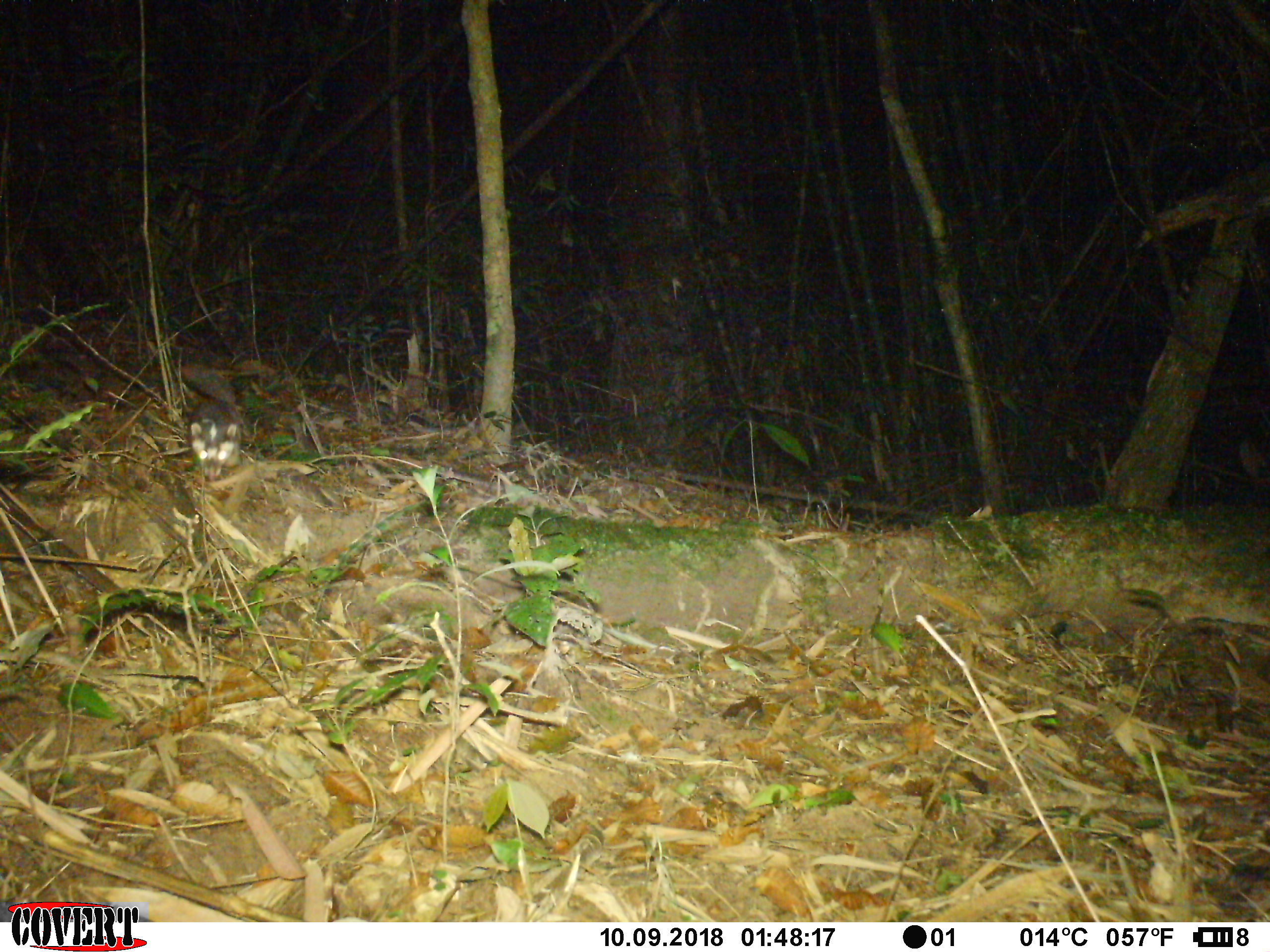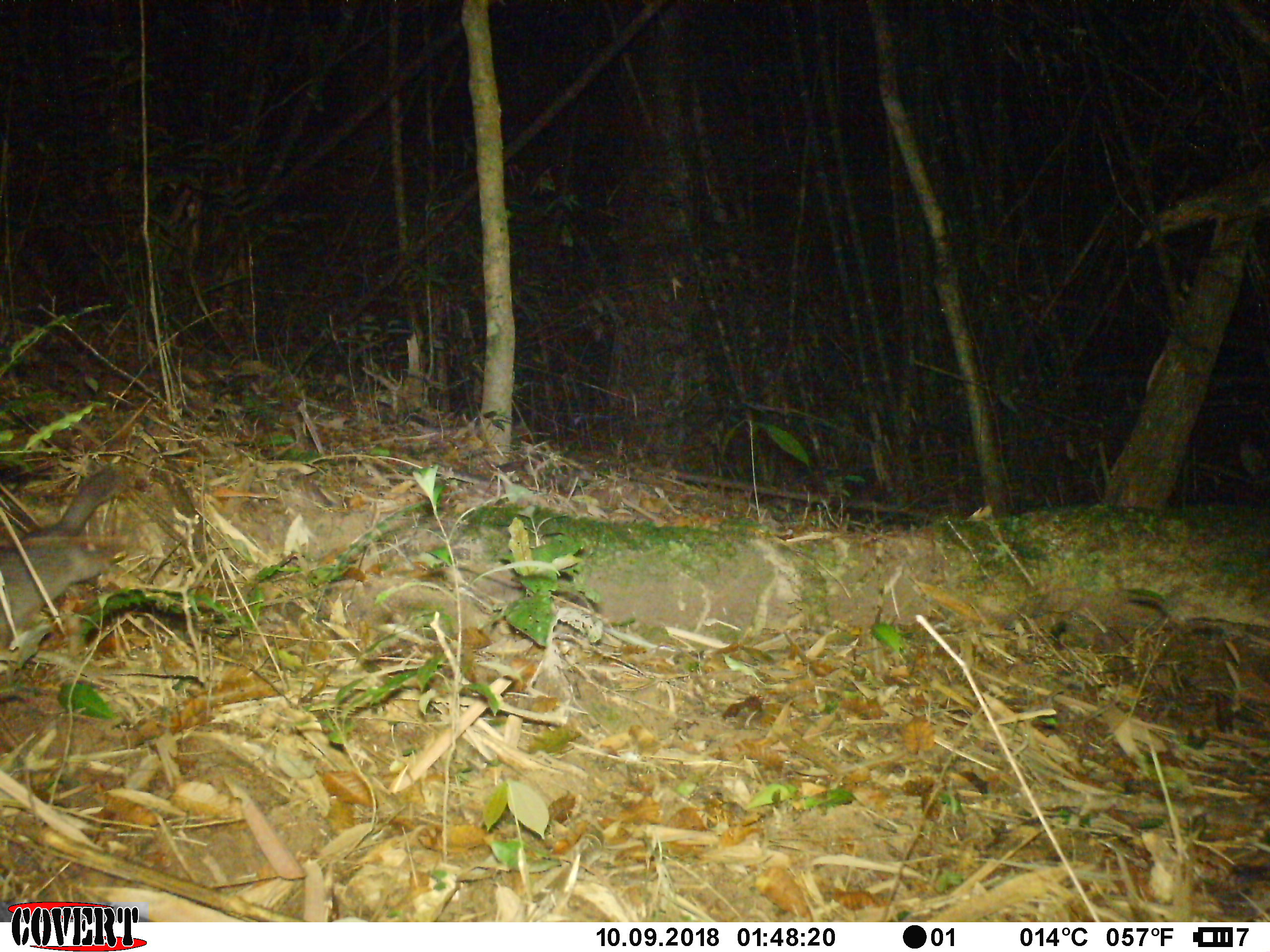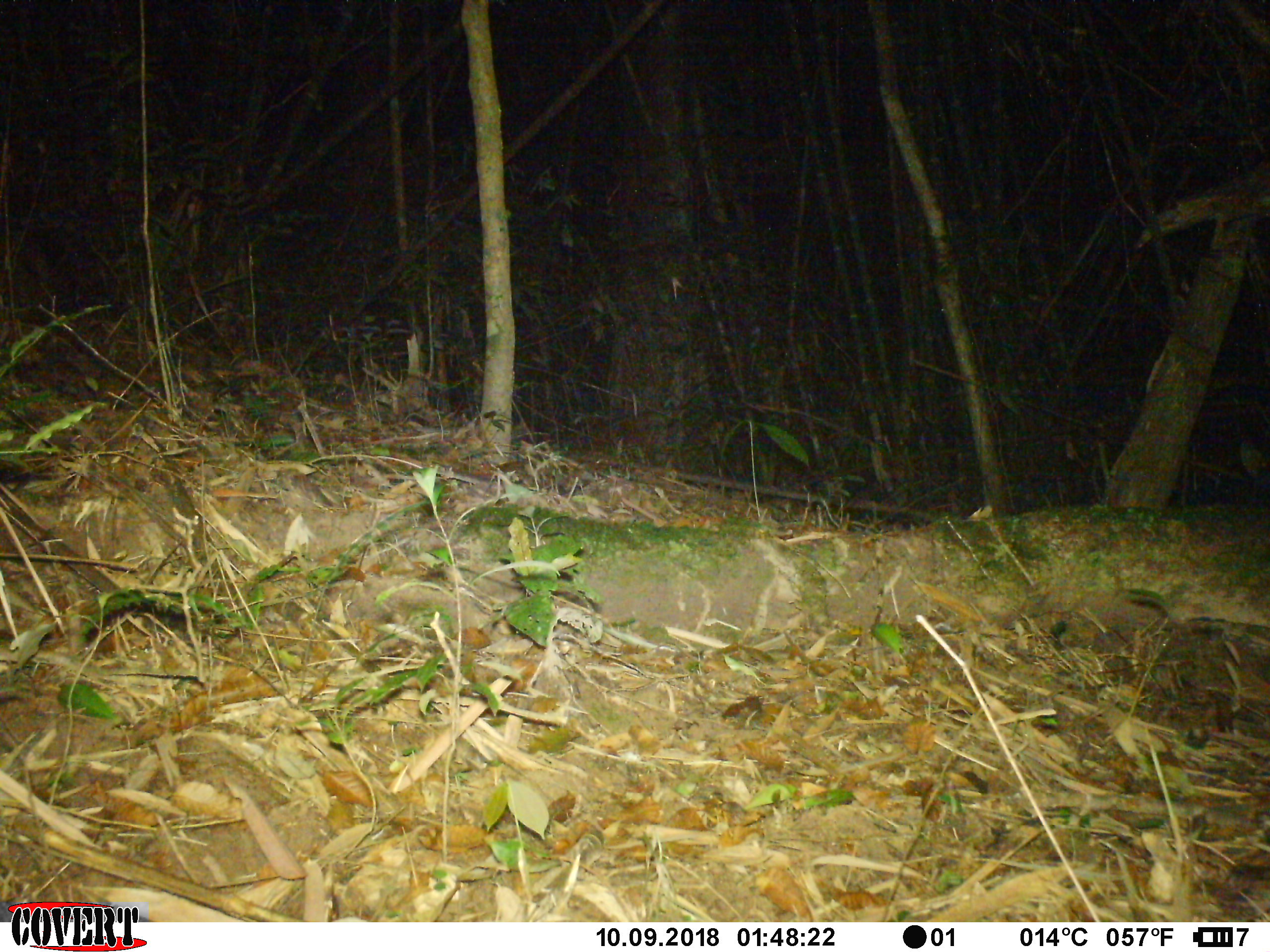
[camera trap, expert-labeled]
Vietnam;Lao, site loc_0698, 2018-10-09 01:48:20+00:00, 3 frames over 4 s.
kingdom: Animalia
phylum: Chordata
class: Mammalia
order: Carnivora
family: Mustelidae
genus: Melogale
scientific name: Melogale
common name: ferret badger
Ferret badger (Melogale). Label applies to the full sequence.